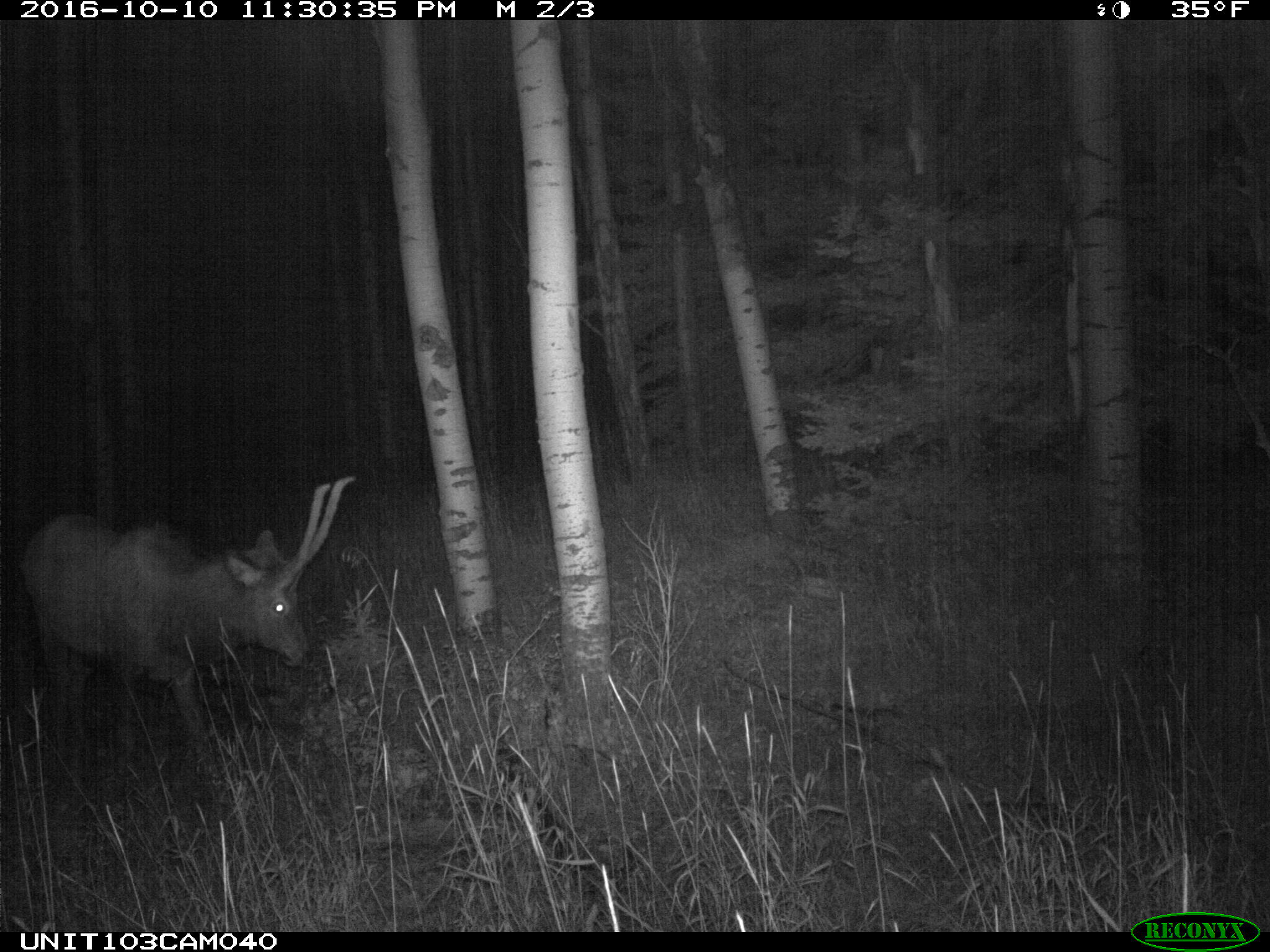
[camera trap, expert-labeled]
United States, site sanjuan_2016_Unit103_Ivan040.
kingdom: Animalia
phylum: Chordata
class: Mammalia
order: Artiodactyla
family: Cervidae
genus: Cervus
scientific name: Cervus elaphus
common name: red deer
Cervus elaphus (red deer).